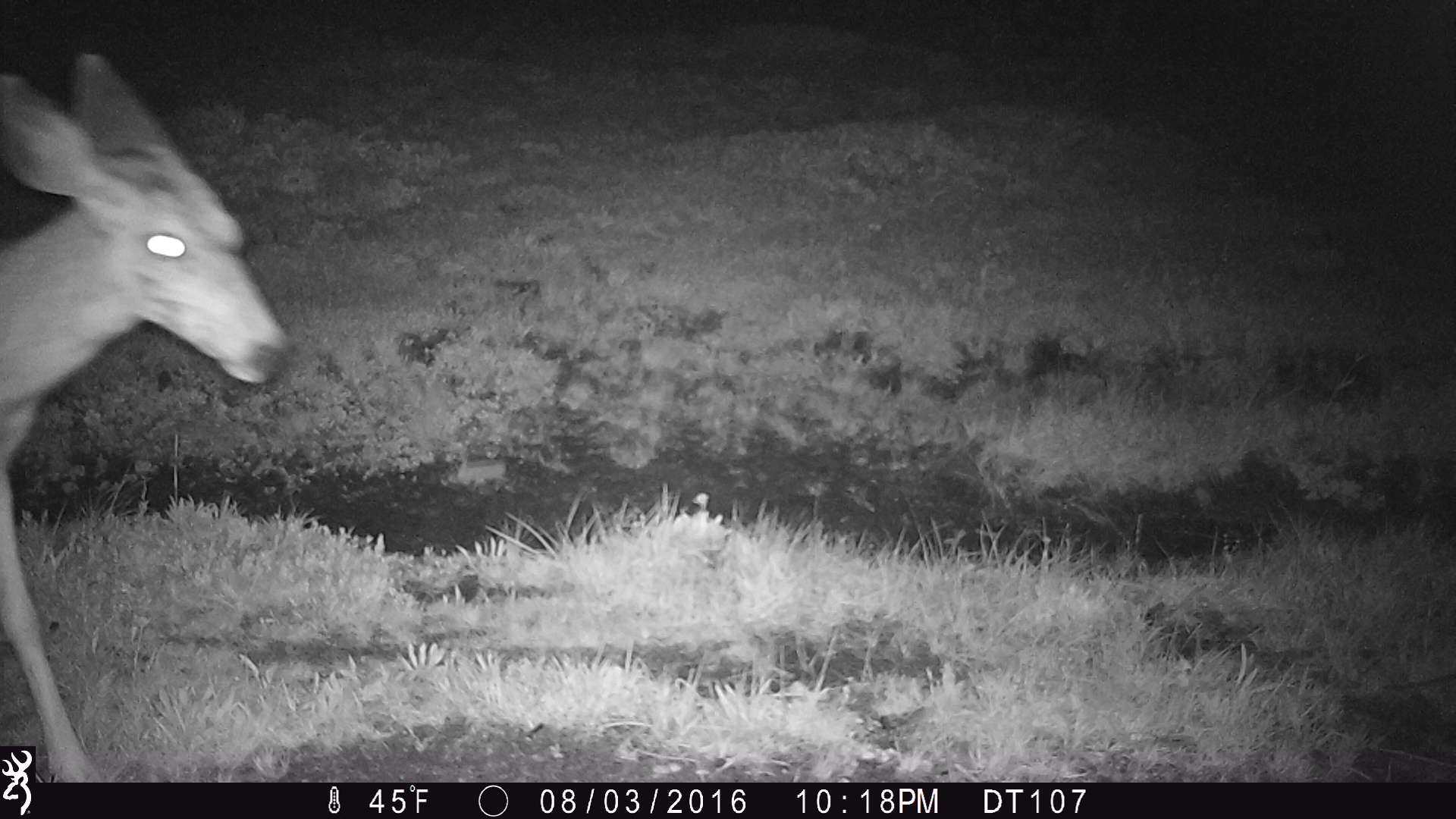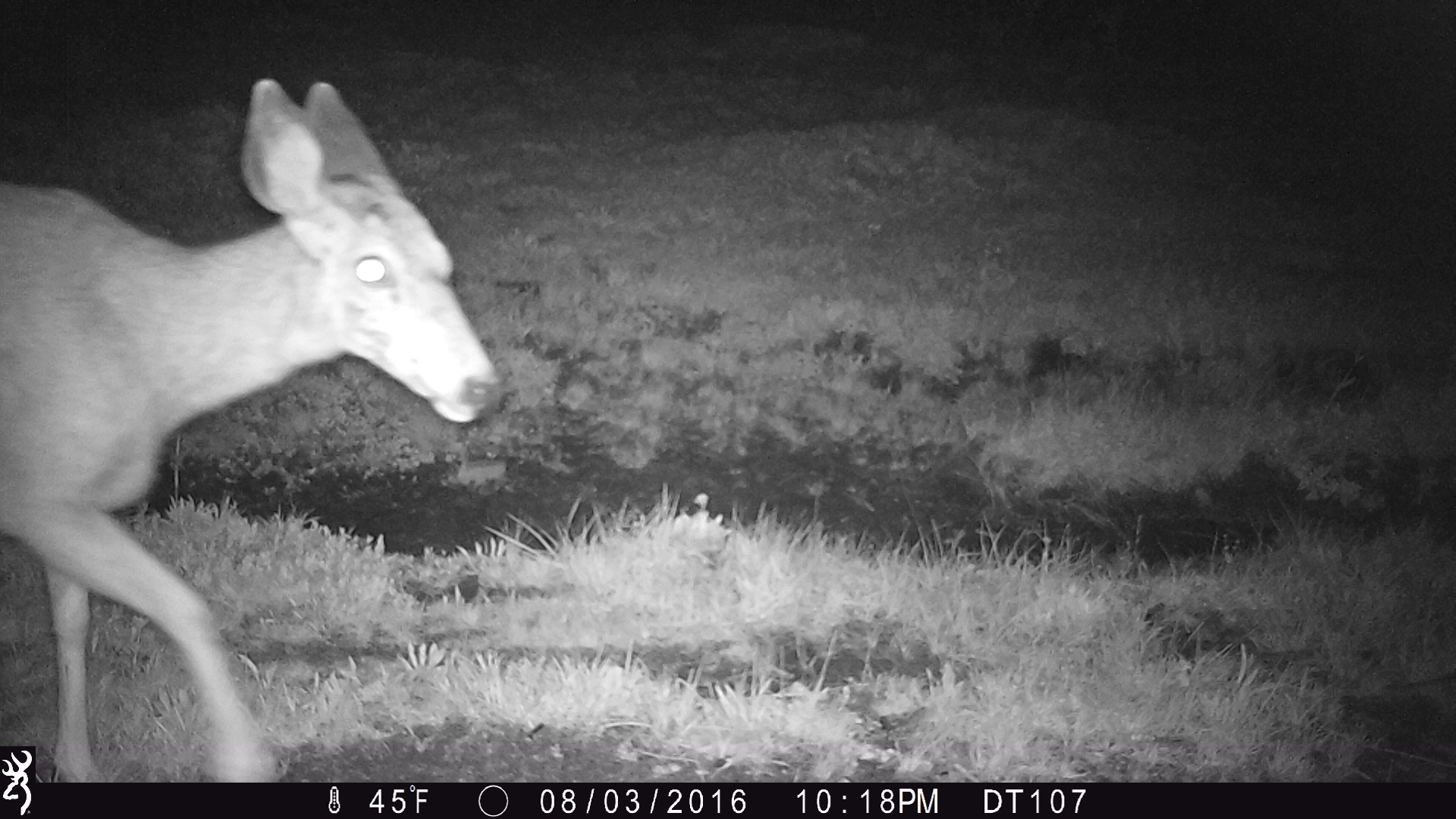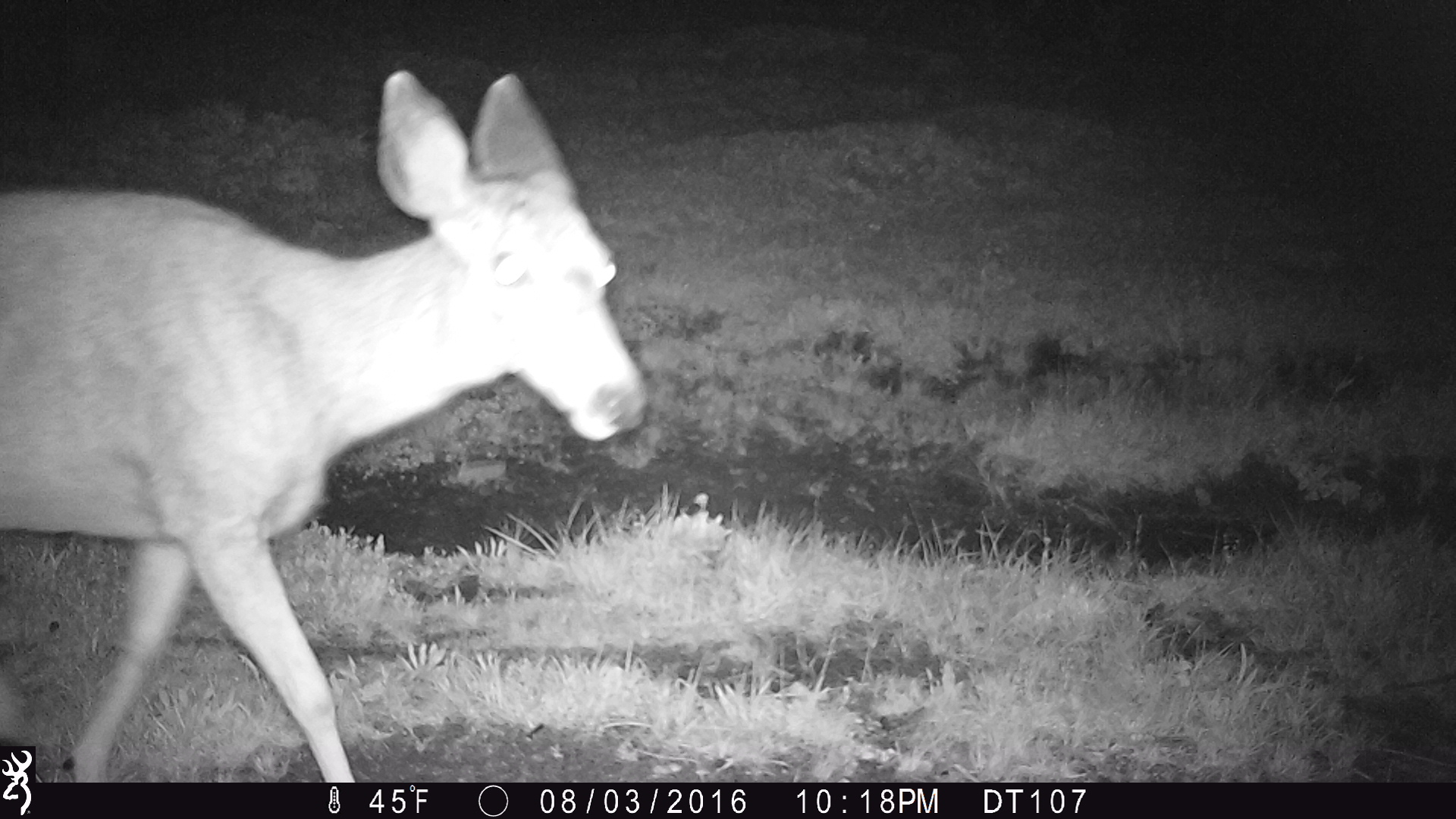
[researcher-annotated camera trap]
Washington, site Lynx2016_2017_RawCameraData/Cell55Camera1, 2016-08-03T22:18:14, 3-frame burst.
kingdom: Animalia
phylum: Chordata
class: Mammalia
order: Artiodactyla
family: Cervidae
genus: Odocoileus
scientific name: Odocoileus hemionus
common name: mule deer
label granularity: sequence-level